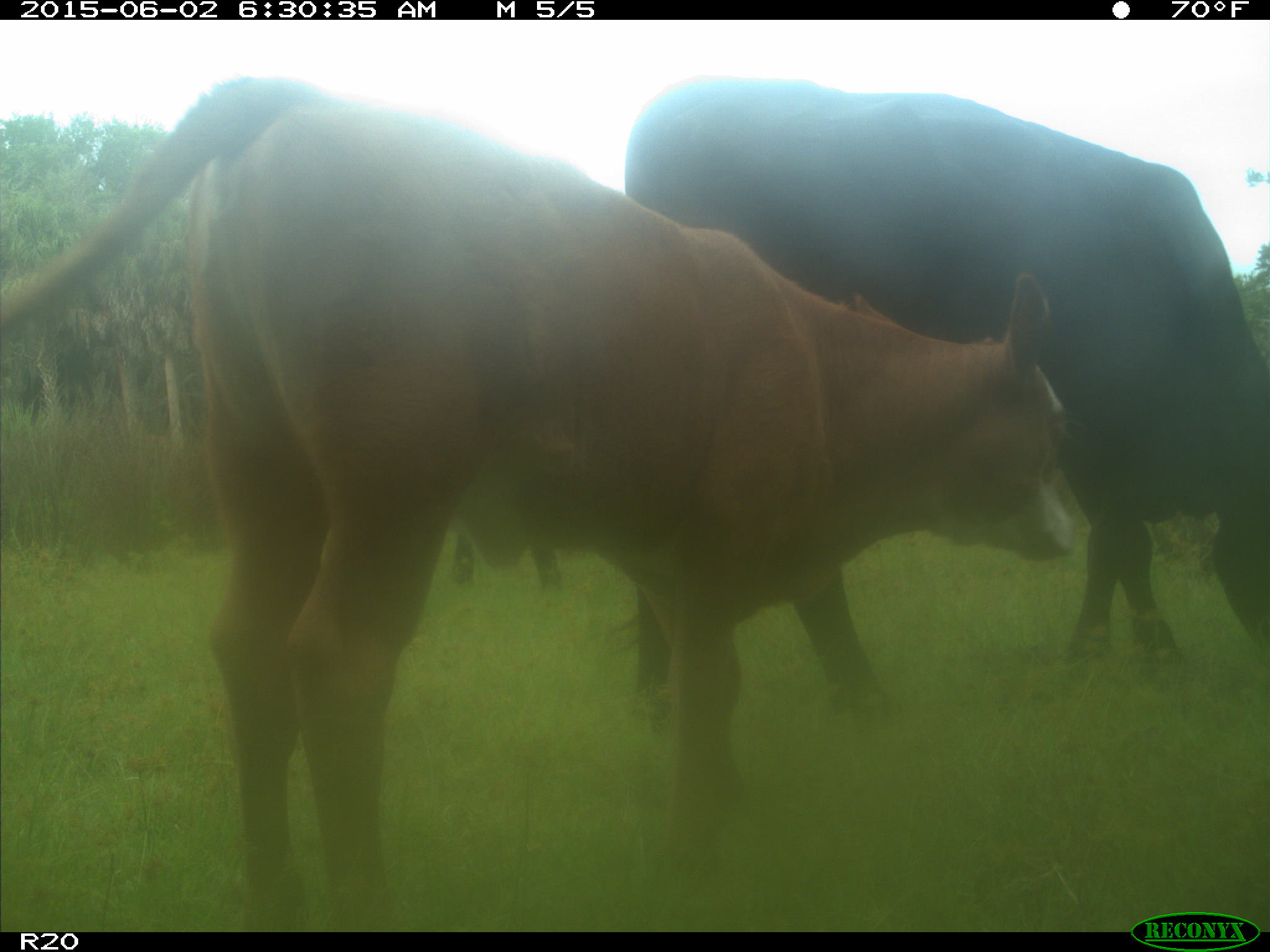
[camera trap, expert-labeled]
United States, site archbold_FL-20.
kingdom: Animalia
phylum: Chordata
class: Mammalia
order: Artiodactyla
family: Bovidae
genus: Bos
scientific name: Bos taurus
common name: domestic cow